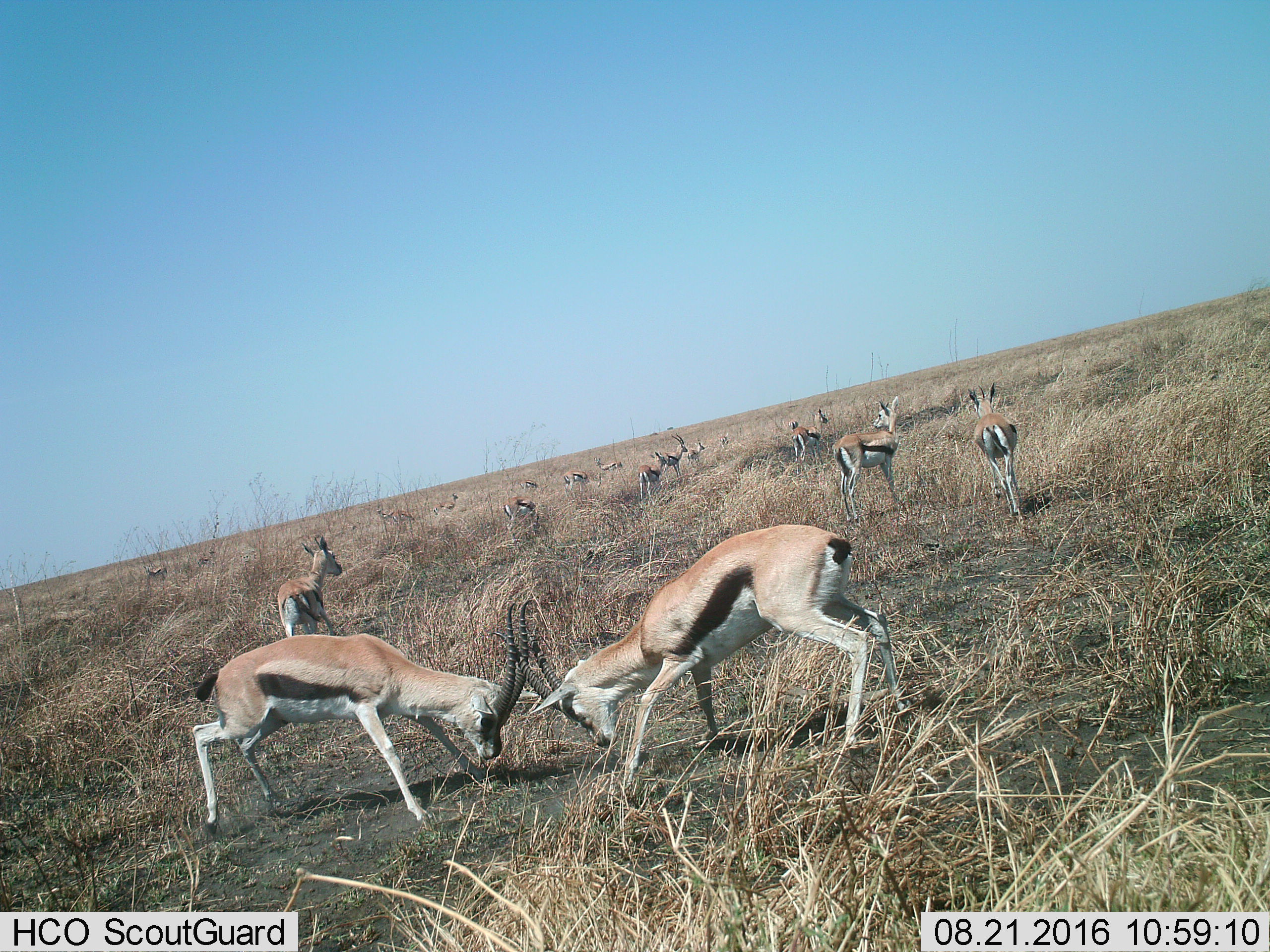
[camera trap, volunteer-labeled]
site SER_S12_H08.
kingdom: Animalia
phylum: Chordata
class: Mammalia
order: Artiodactyla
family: Bovidae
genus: Eudorcas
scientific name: Eudorcas thomsonii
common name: thomson's gazelle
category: gazellethomsons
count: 11-50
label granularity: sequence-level